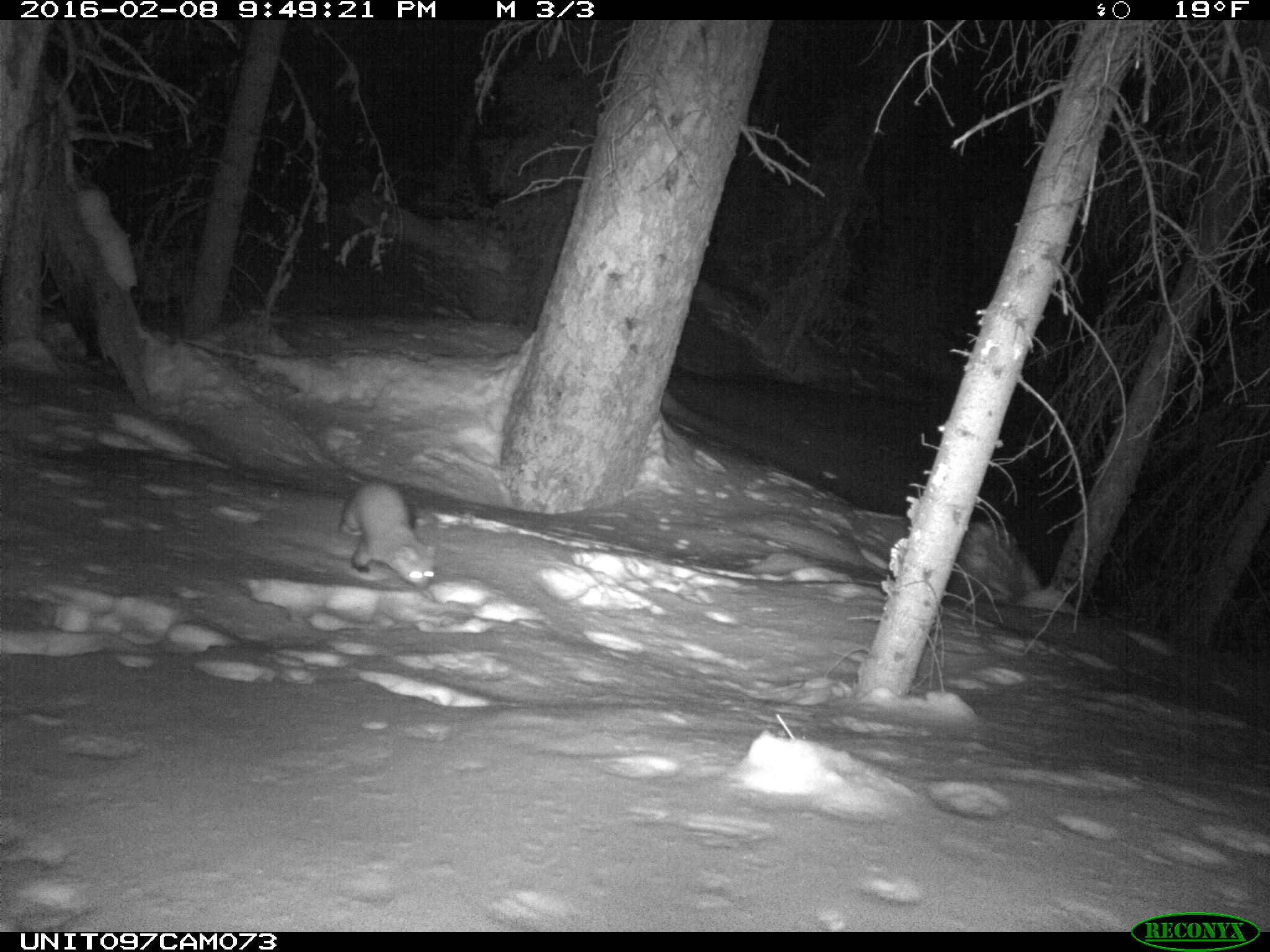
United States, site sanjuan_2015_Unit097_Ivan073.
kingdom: Animalia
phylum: Chordata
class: Mammalia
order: Carnivora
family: Mustelidae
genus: Martes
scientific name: Martes americana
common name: american marten